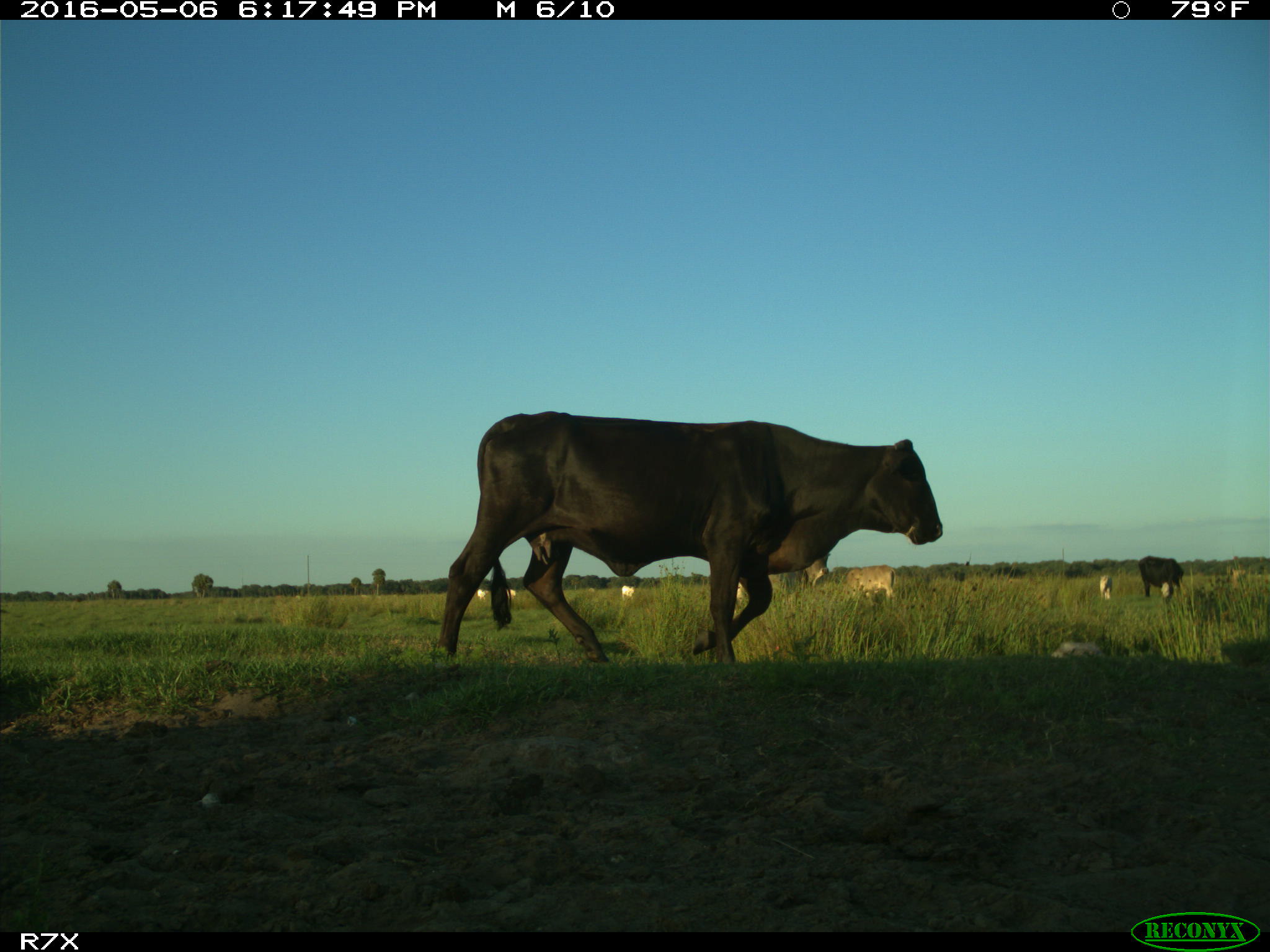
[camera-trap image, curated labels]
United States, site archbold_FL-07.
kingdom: Animalia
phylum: Chordata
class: Mammalia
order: Artiodactyla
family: Bovidae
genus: Bos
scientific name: Bos taurus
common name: domestic cow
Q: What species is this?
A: Bos taurus (domestic cow).